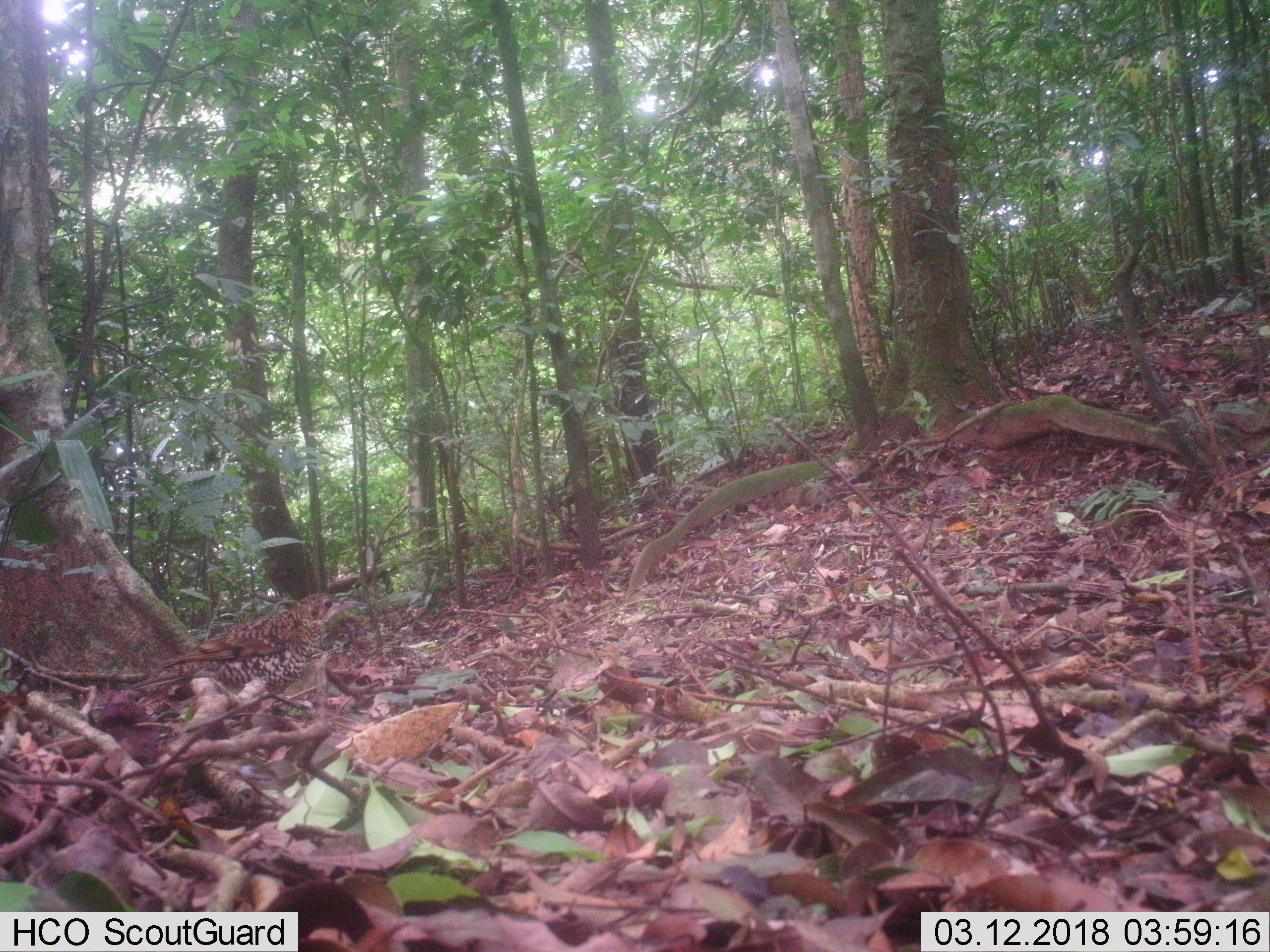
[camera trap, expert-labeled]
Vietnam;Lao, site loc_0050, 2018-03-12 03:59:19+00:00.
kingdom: Animalia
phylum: Chordata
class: Aves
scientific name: Aves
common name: bird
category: unidentified bird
Unidentified bird (bird) (Aves). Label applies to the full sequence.